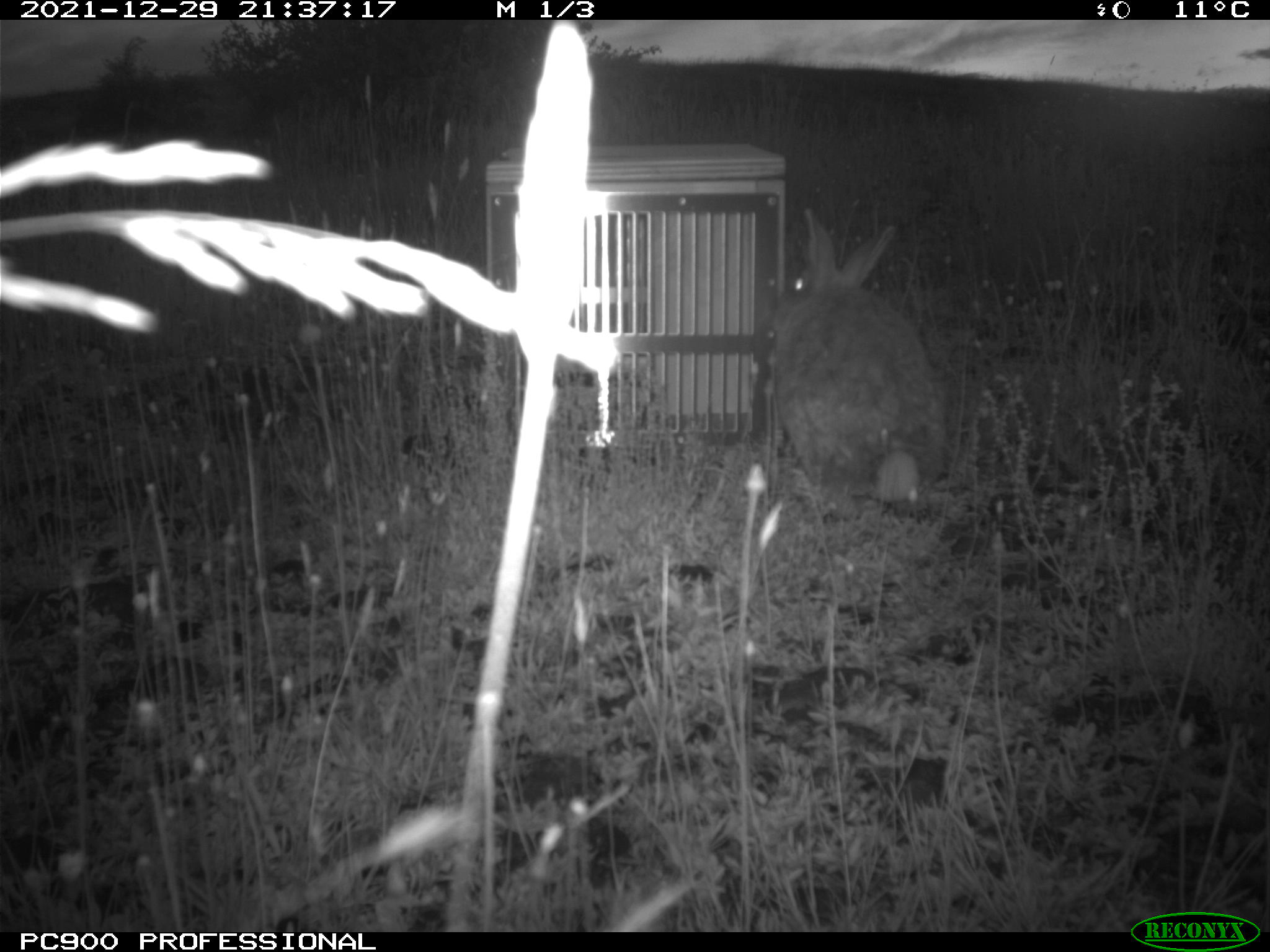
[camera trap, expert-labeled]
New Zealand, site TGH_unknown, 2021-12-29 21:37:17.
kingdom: Animalia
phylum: Chordata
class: Mammalia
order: Lagomorpha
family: Leporidae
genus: Oryctolagus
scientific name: Oryctolagus cuniculus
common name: european rabbit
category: rabbit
Rabbit (european rabbit) (Oryctolagus cuniculus).